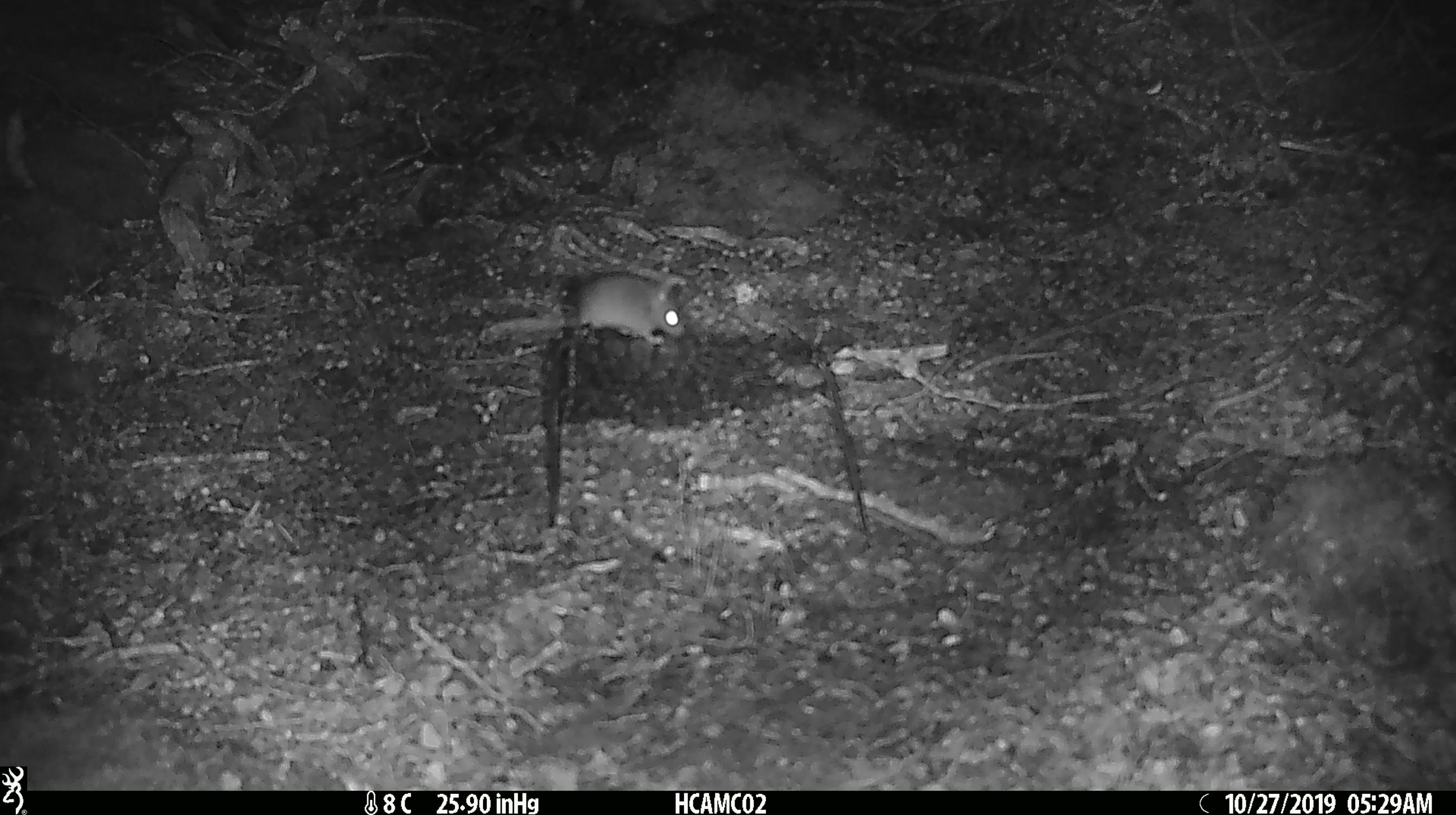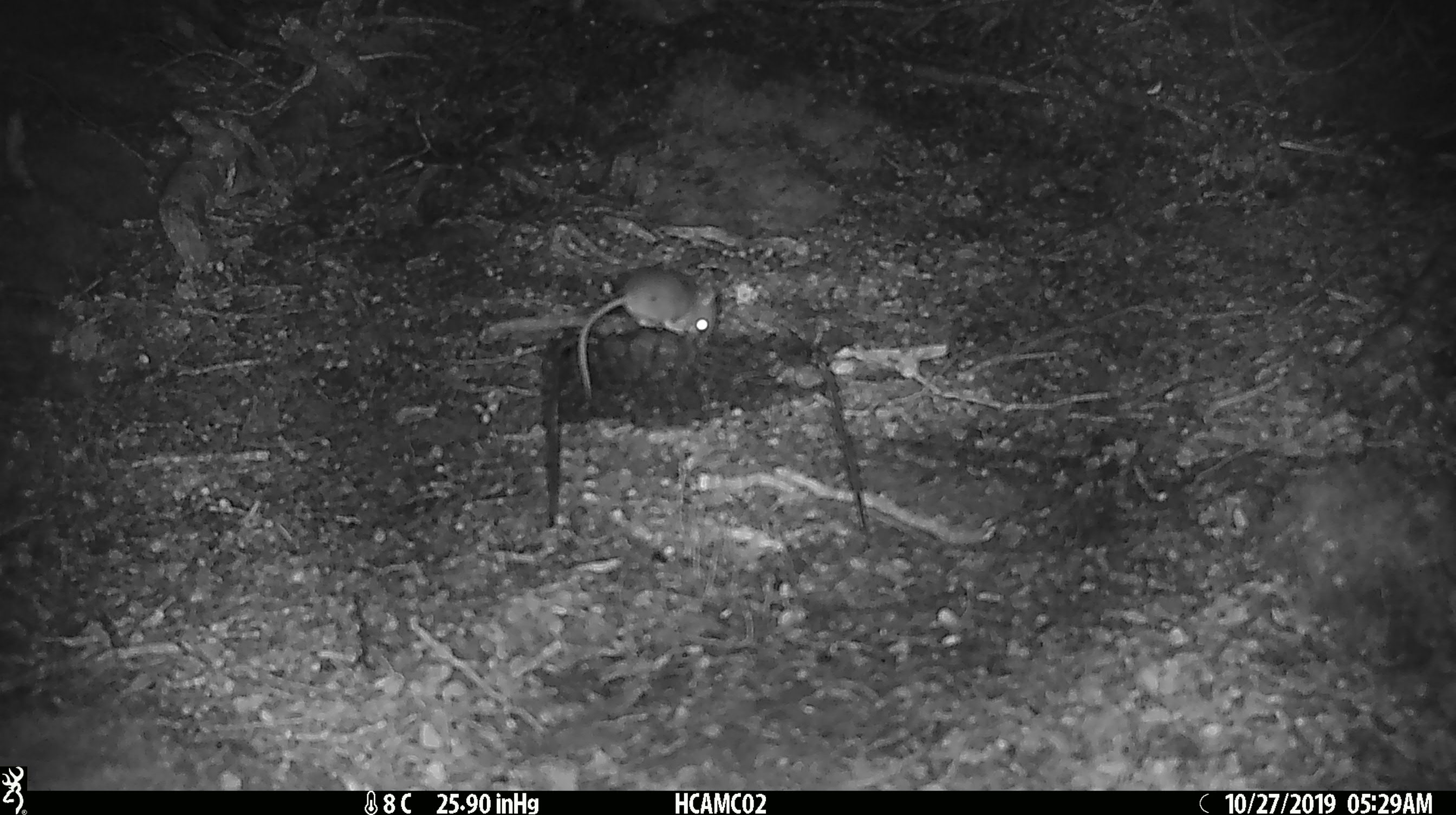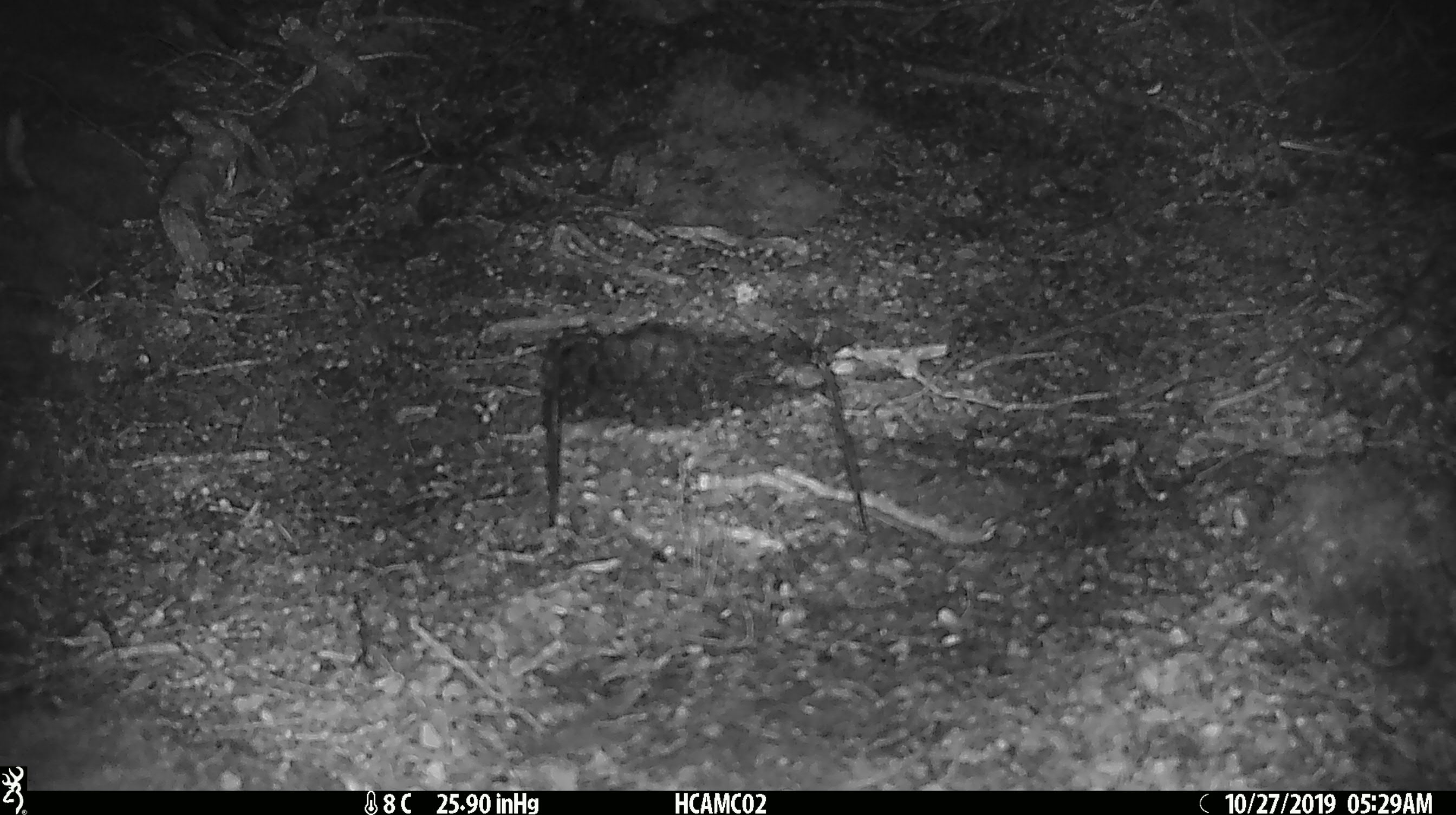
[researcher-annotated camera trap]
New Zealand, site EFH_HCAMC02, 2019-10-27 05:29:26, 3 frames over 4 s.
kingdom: Animalia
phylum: Chordata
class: Mammalia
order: Rodentia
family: Muridae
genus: Mus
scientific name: Mus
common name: mouse